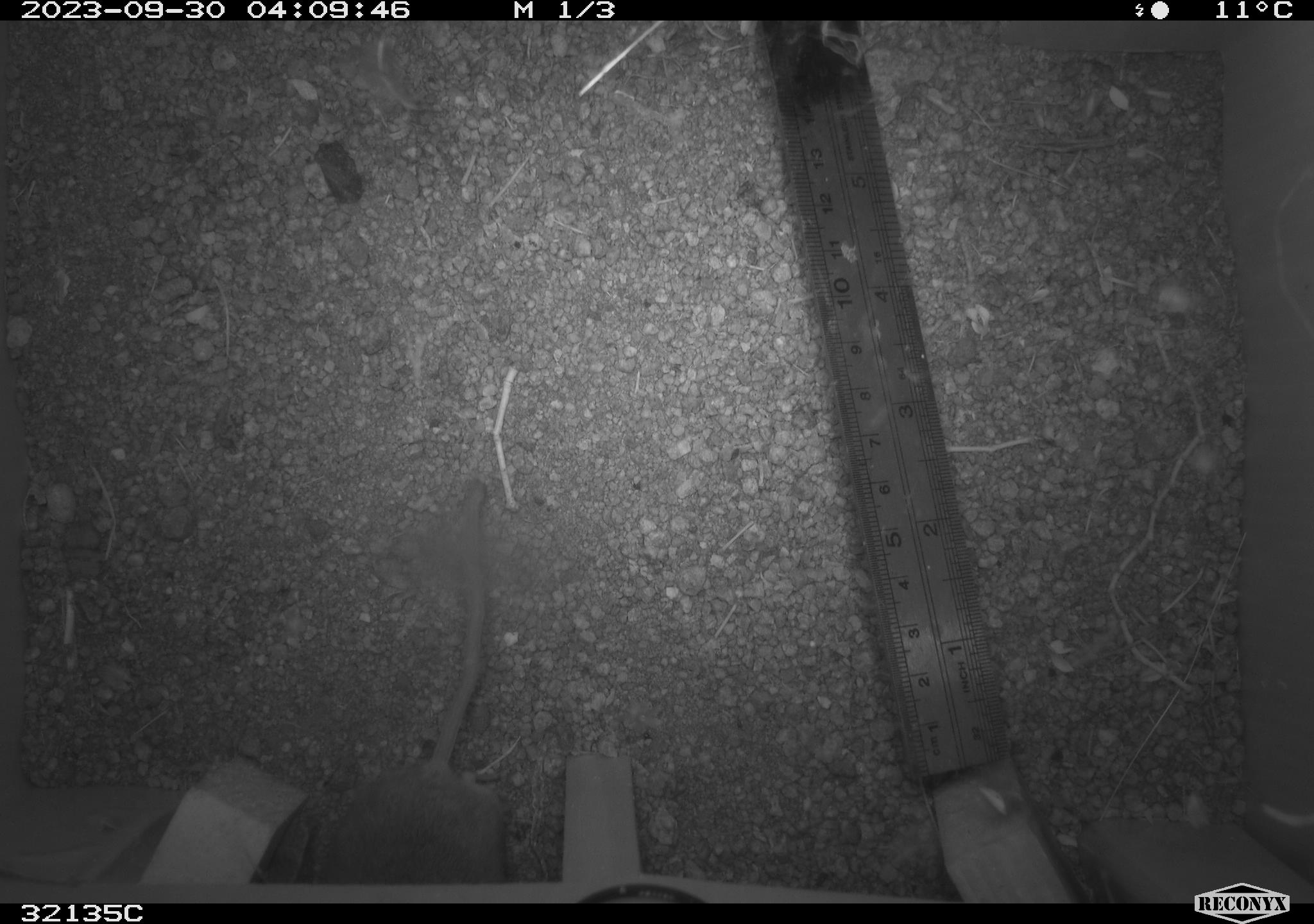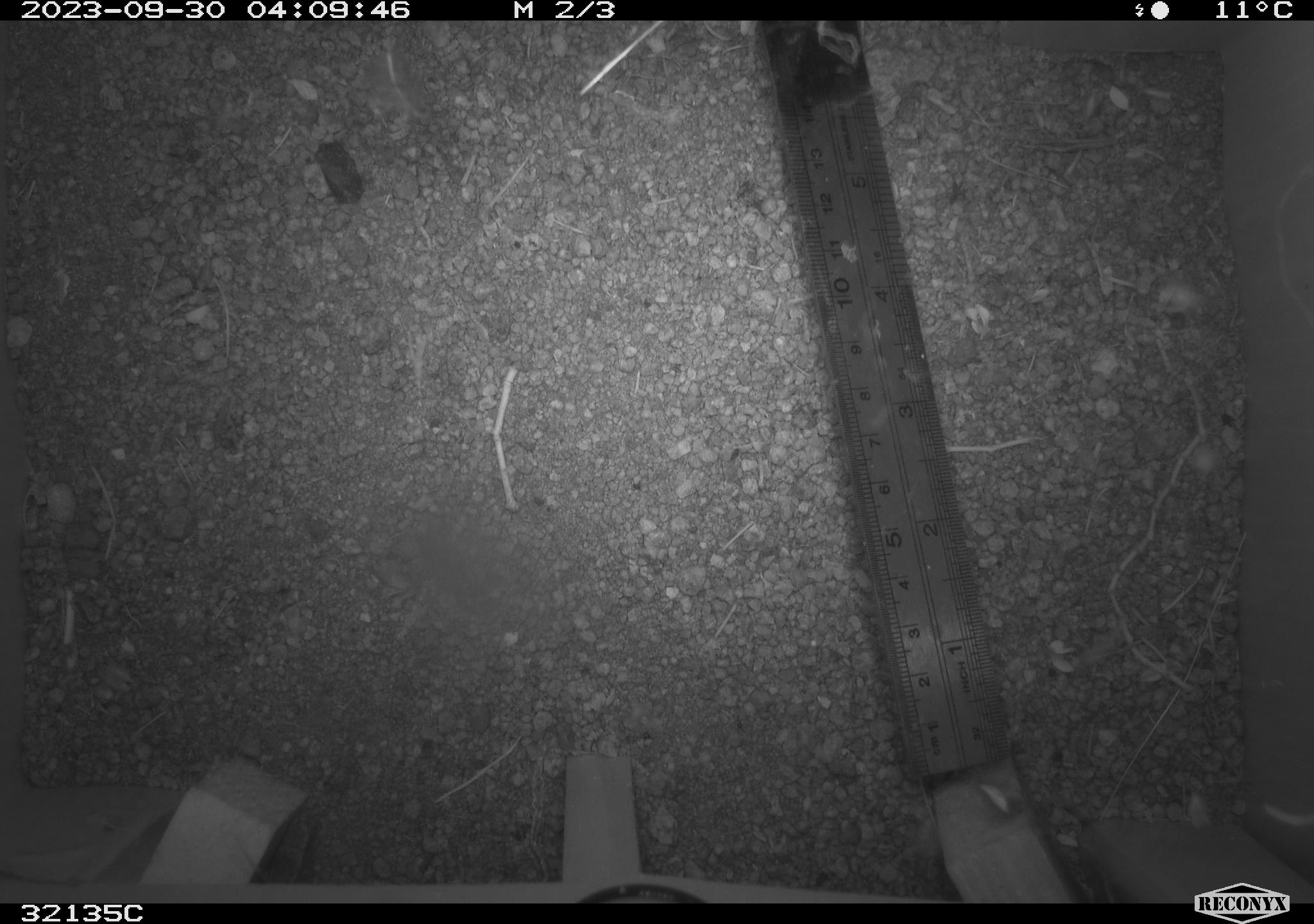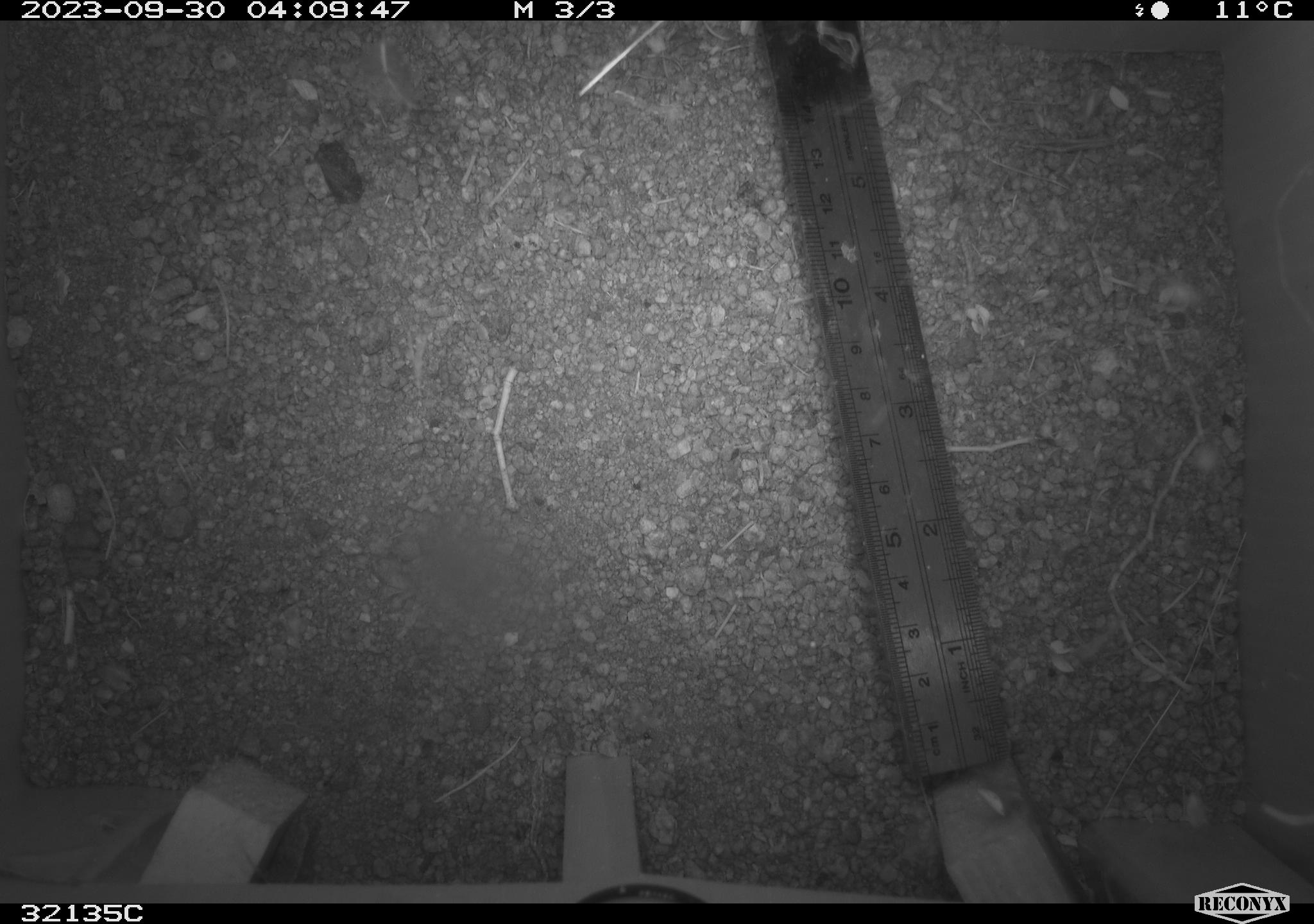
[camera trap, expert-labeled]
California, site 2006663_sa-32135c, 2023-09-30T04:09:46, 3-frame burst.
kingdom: Animalia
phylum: Chordata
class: Mammalia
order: Rodentia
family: Cricetidae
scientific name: Arvicolinae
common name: voles, lemmings, and muskrats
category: arvicolinae subfamily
Arvicolinae subfamily (voles, lemmings, and muskrats) (Arvicolinae).